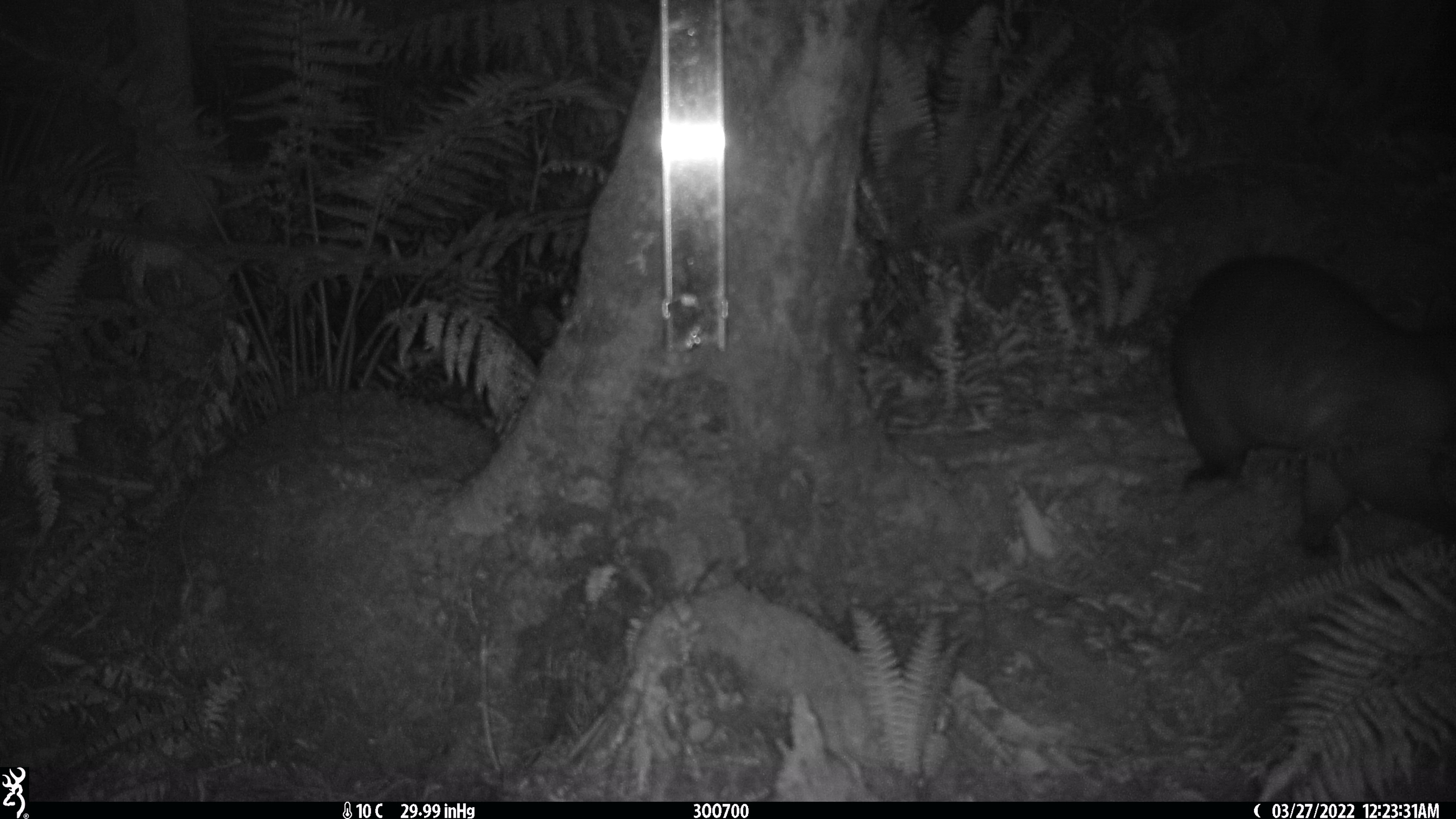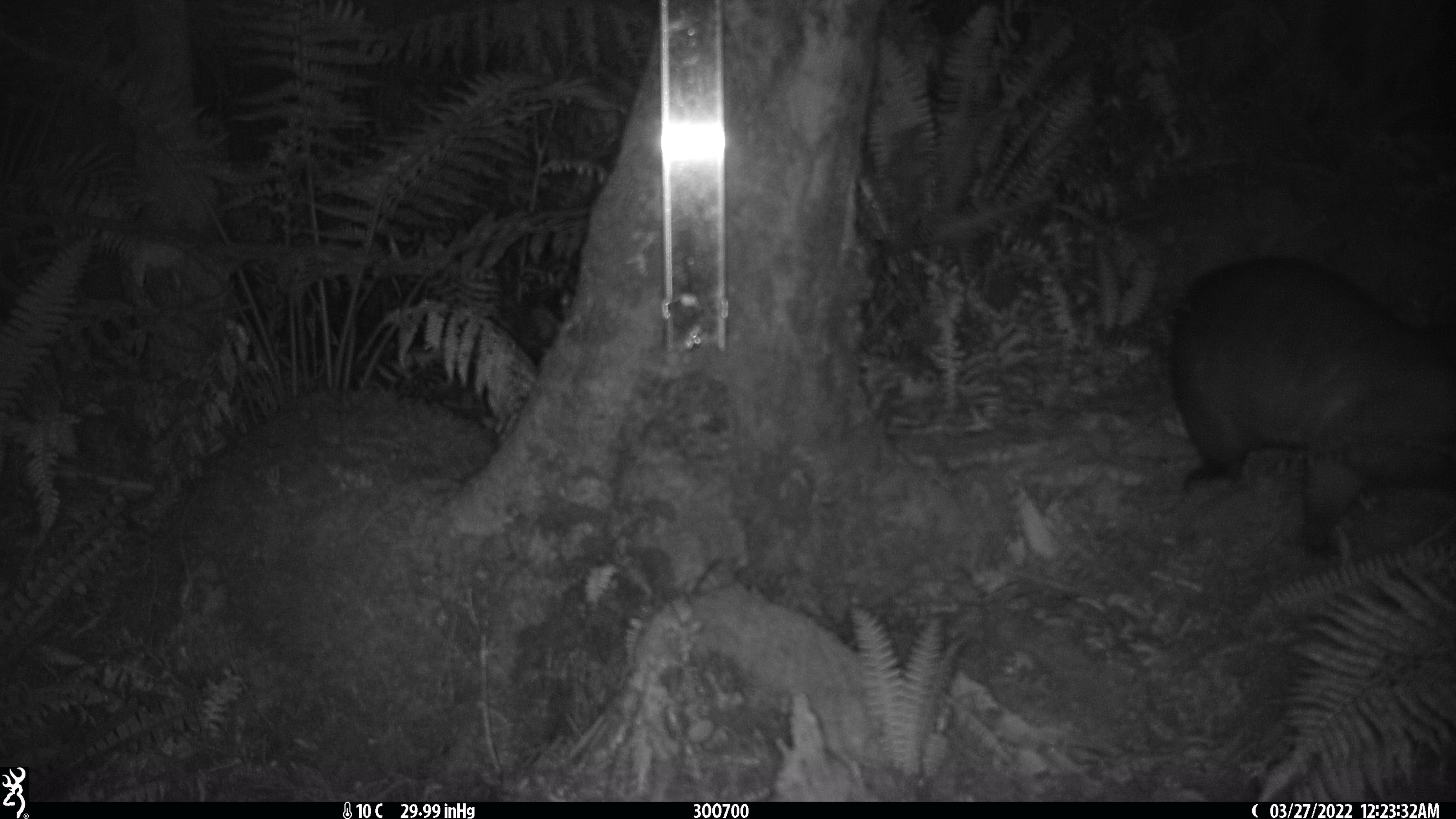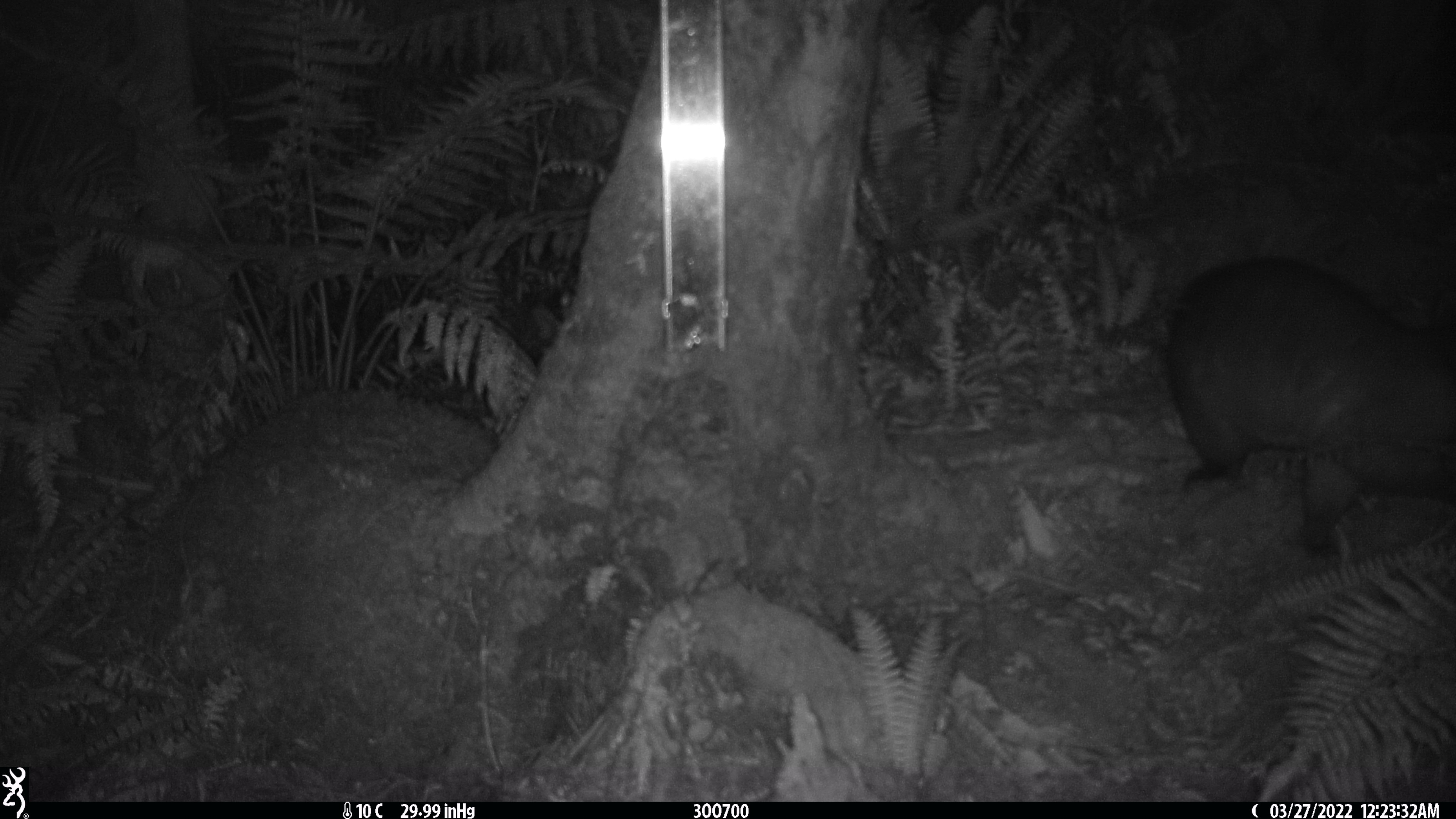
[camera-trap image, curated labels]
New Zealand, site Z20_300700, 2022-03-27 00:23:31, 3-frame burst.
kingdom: Animalia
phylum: Chordata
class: Mammalia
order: Diprotodontia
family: Phalangeridae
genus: Trichosurus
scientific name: Trichosurus vulpecula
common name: common brushtail possum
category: possum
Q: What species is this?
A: Possum (common brushtail possum) (Trichosurus vulpecula).